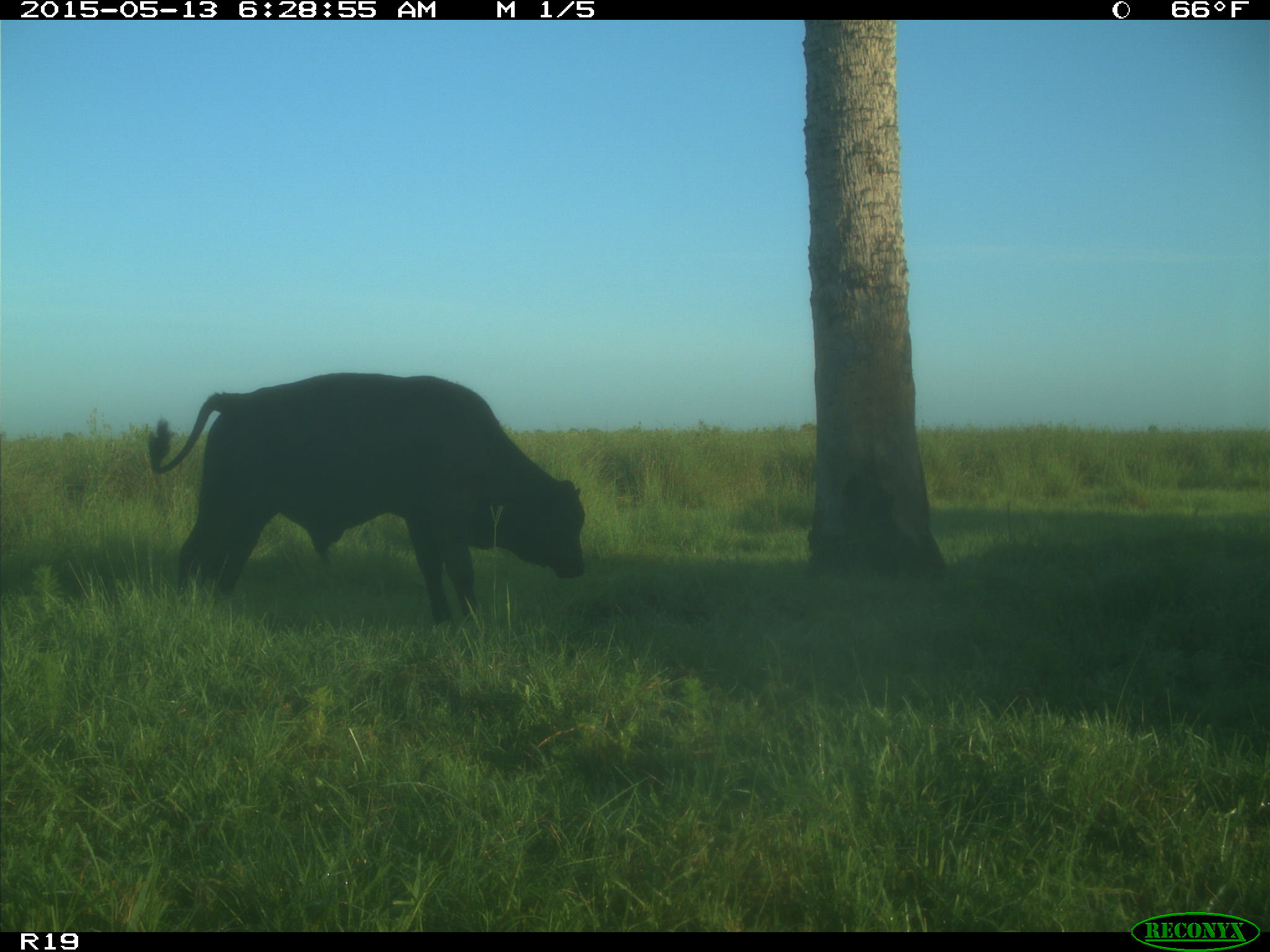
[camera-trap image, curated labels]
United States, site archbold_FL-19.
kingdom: Animalia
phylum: Chordata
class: Mammalia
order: Artiodactyla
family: Bovidae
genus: Bos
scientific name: Bos taurus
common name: domestic cow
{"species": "Bos taurus (domestic cow)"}